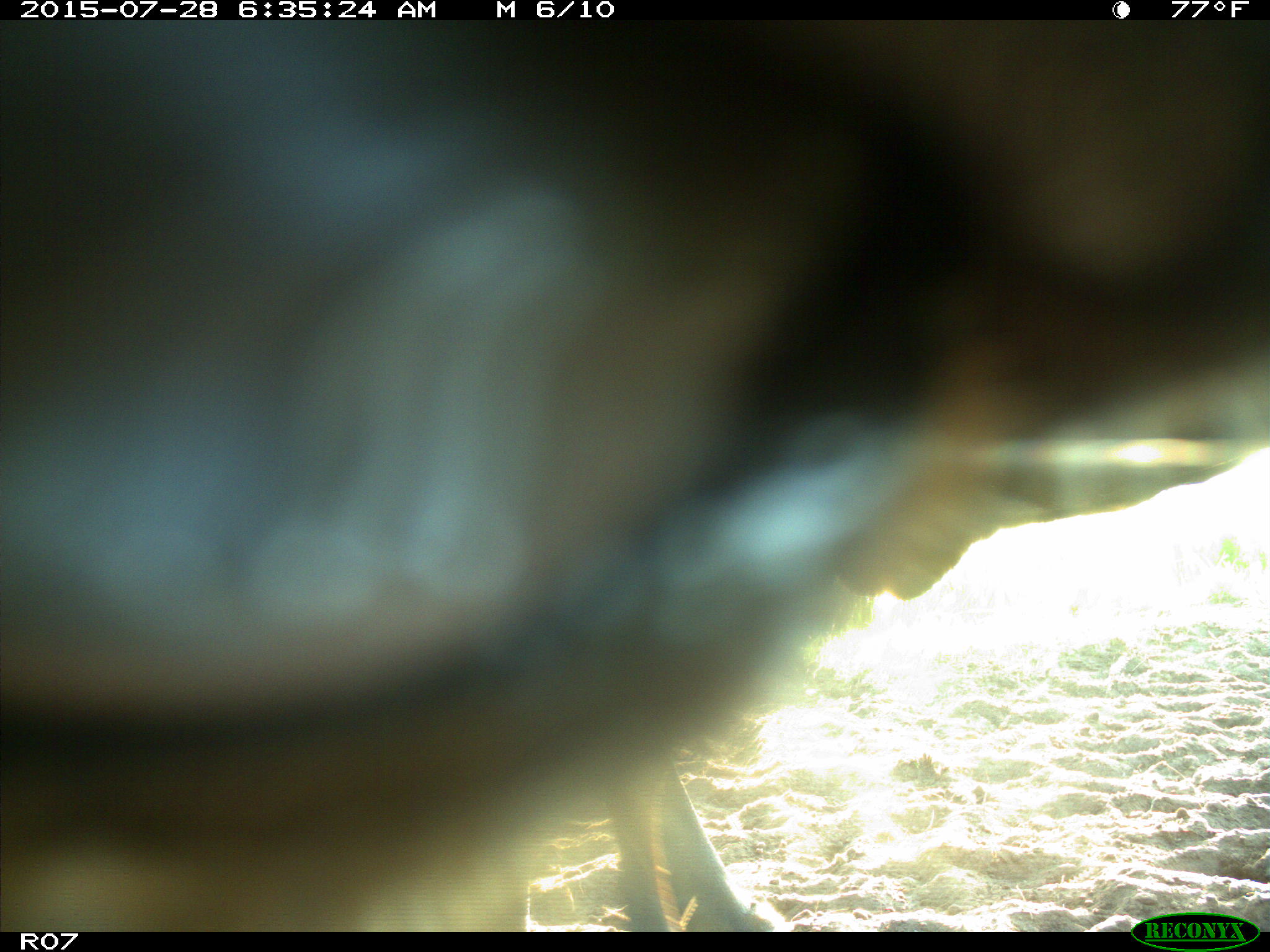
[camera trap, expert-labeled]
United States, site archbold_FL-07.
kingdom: Animalia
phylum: Chordata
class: Mammalia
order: Artiodactyla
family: Bovidae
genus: Bos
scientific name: Bos taurus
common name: domestic cow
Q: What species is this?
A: Bos taurus (domestic cow).